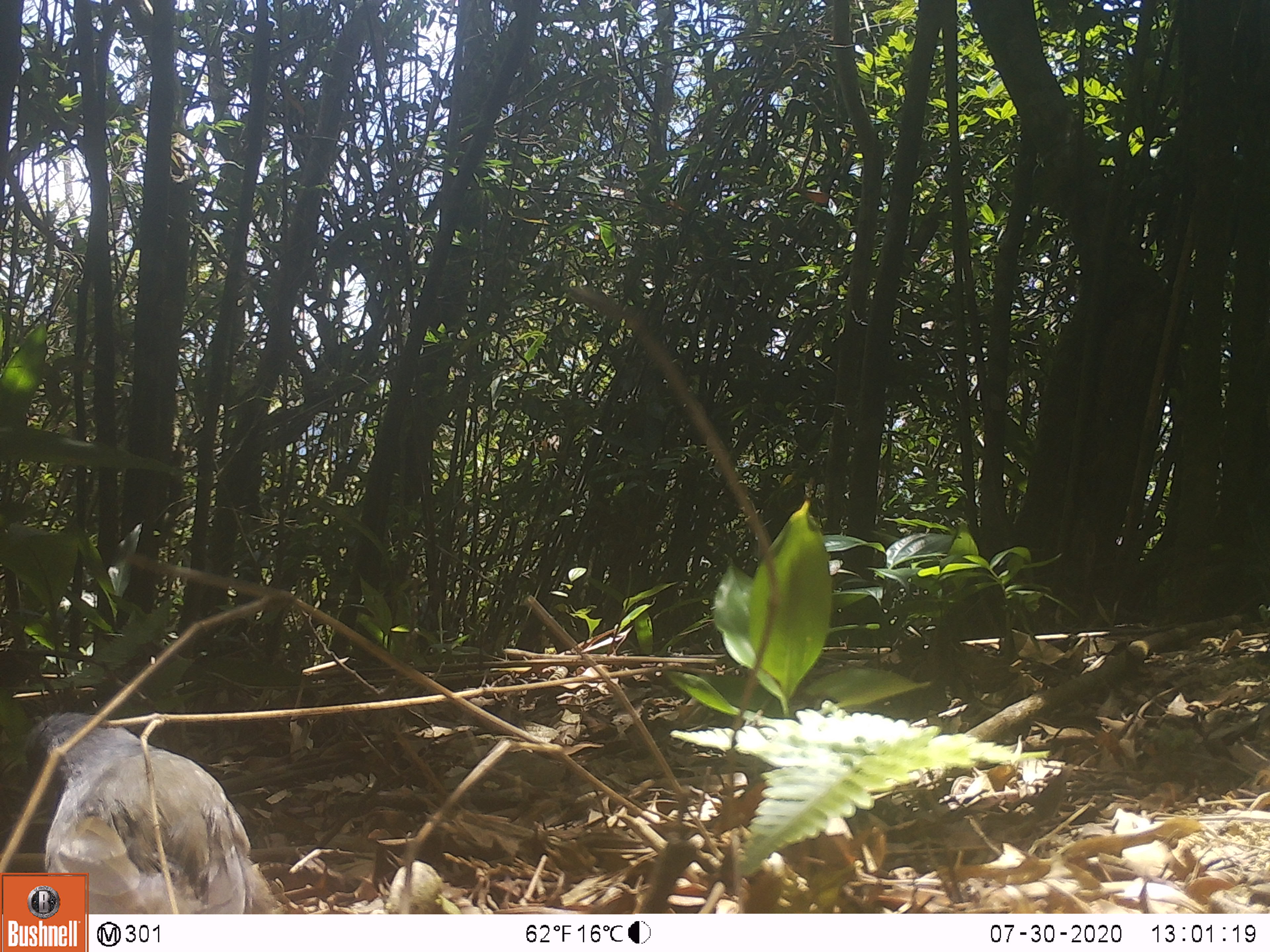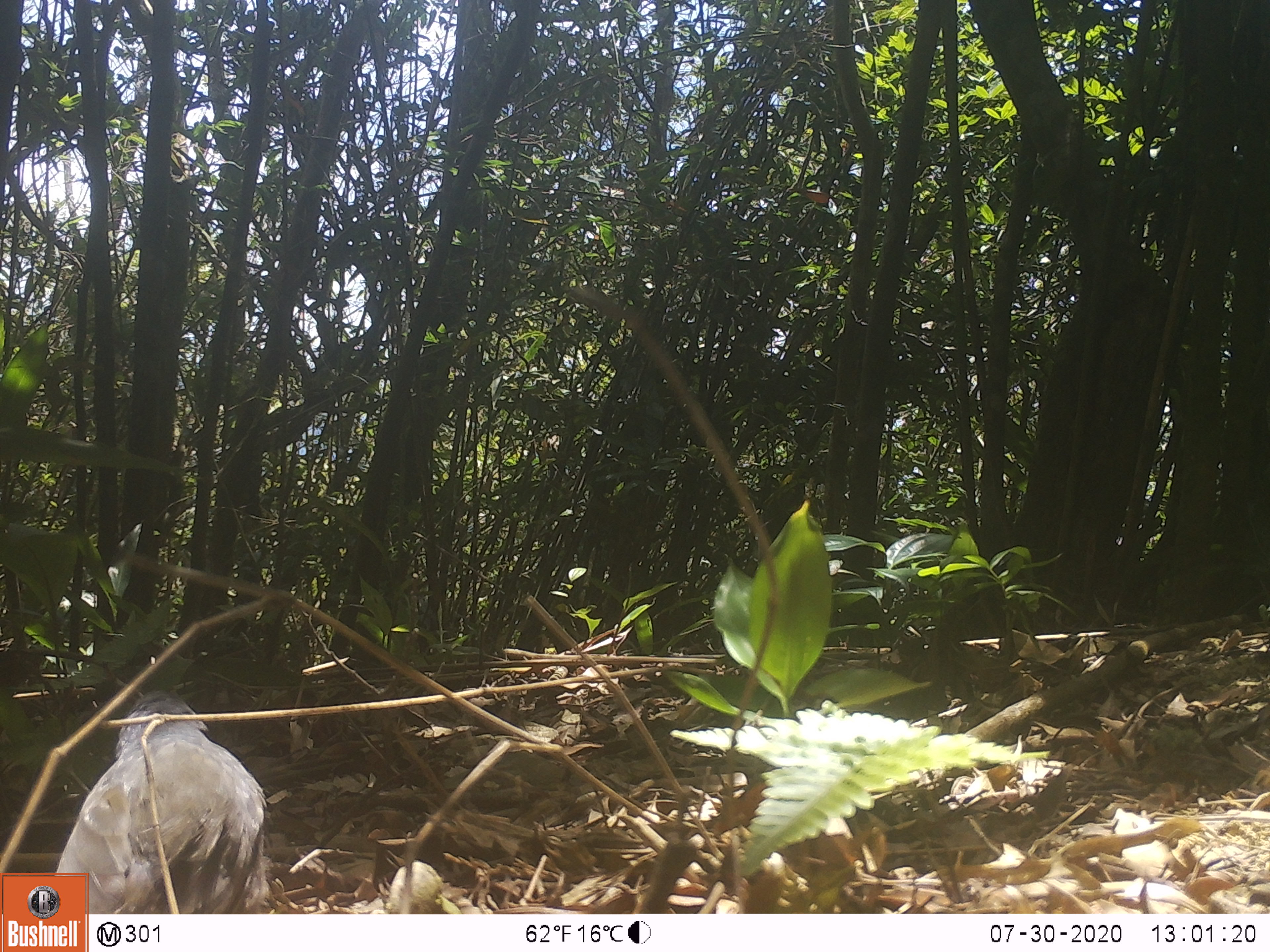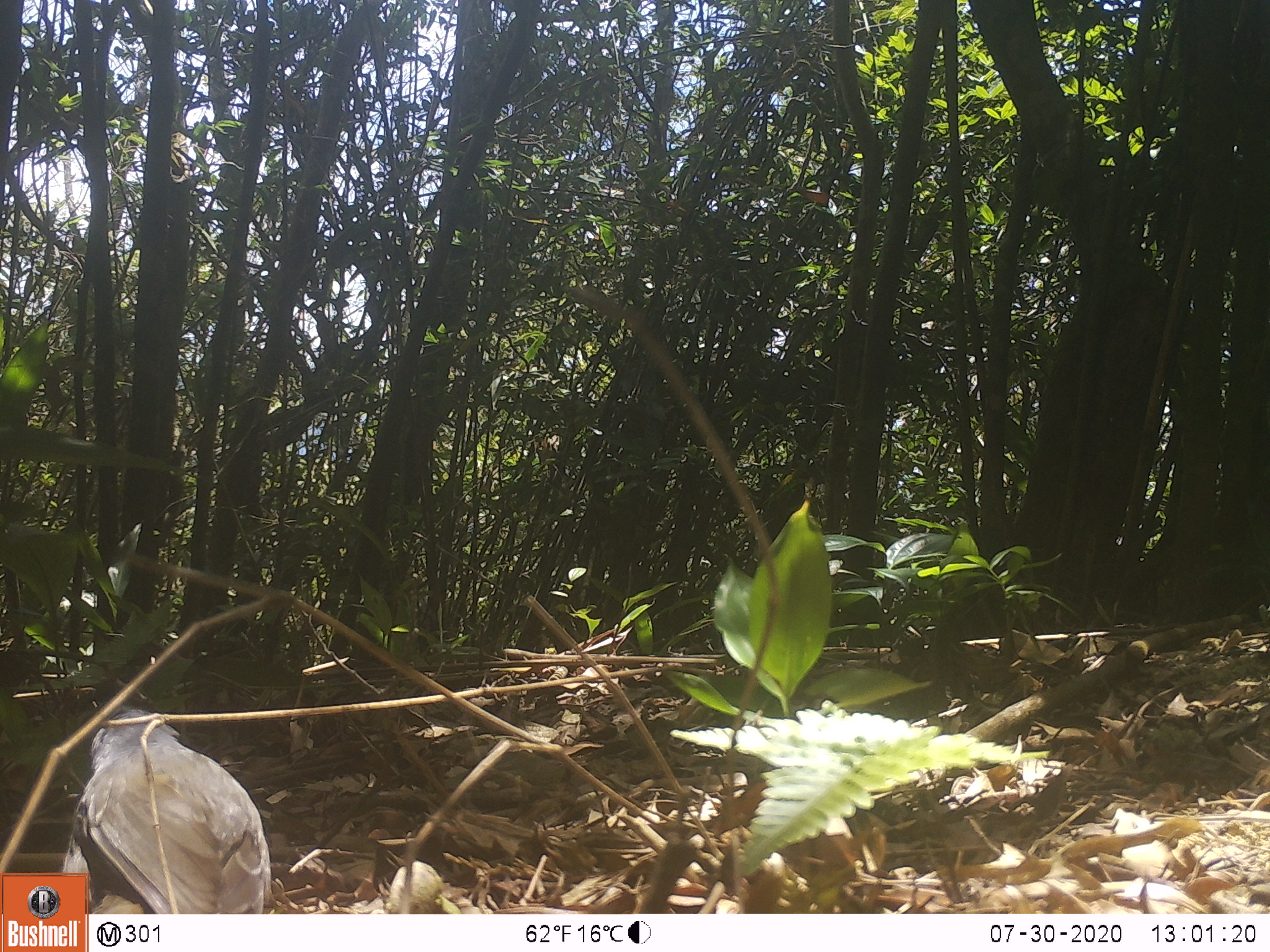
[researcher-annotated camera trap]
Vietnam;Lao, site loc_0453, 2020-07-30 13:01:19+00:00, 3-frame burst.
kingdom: Animalia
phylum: Chordata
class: Aves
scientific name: Aves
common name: bird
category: unidentified bird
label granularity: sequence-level